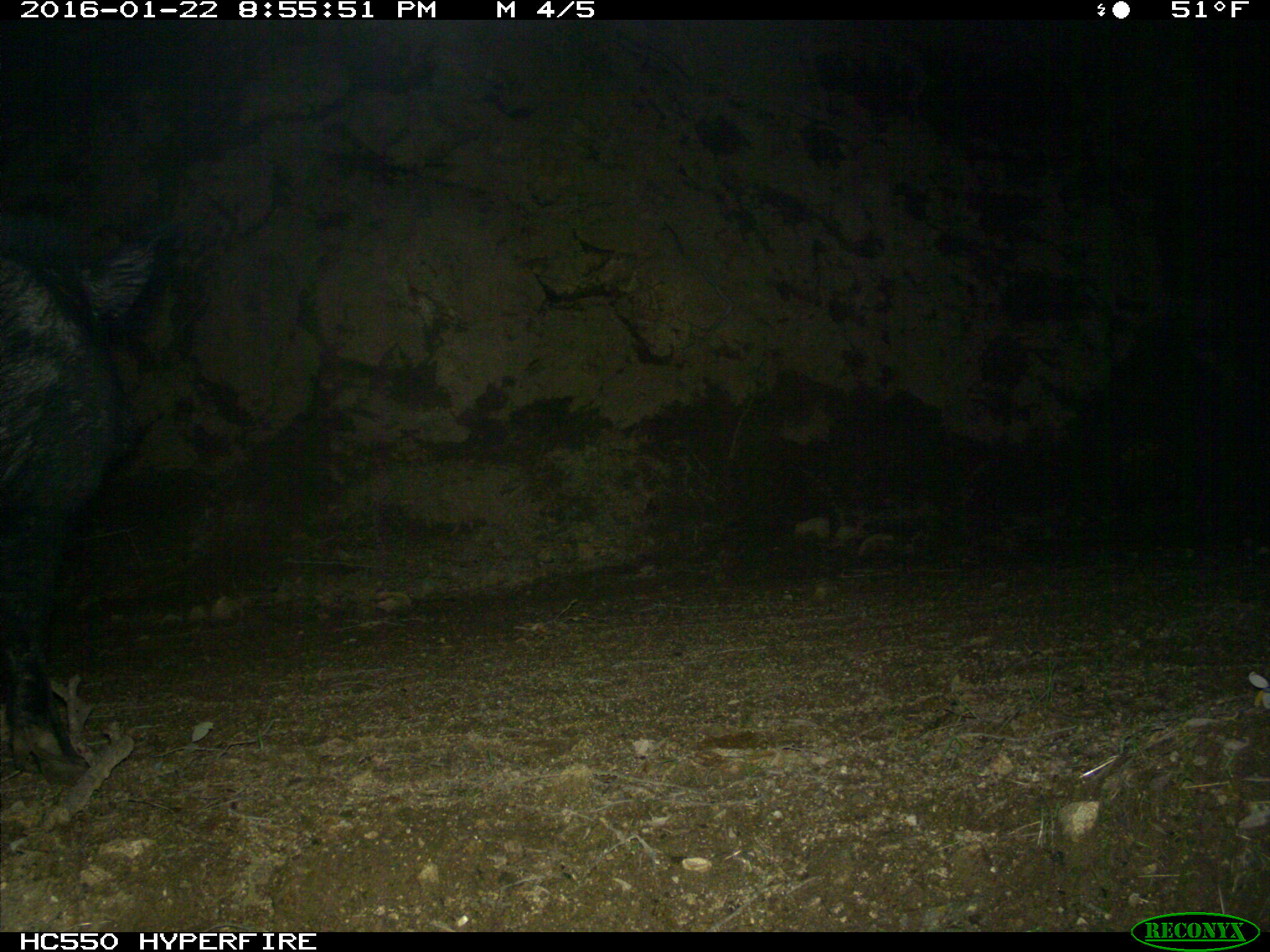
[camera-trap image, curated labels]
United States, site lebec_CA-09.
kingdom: Animalia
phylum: Chordata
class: Mammalia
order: Artiodactyla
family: Suidae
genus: Sus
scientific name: Sus scrofa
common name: wild boar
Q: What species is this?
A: Sus scrofa (wild boar).